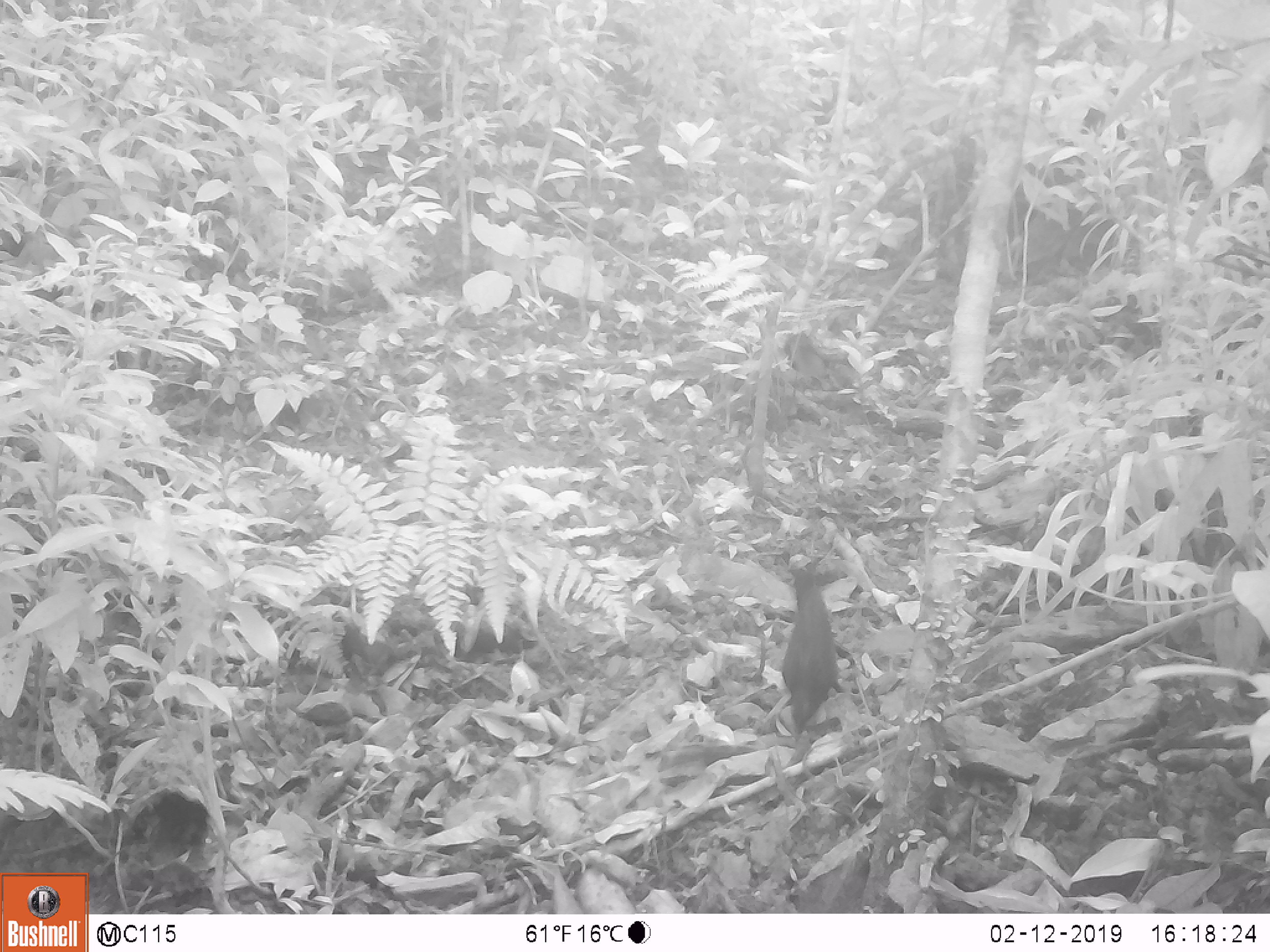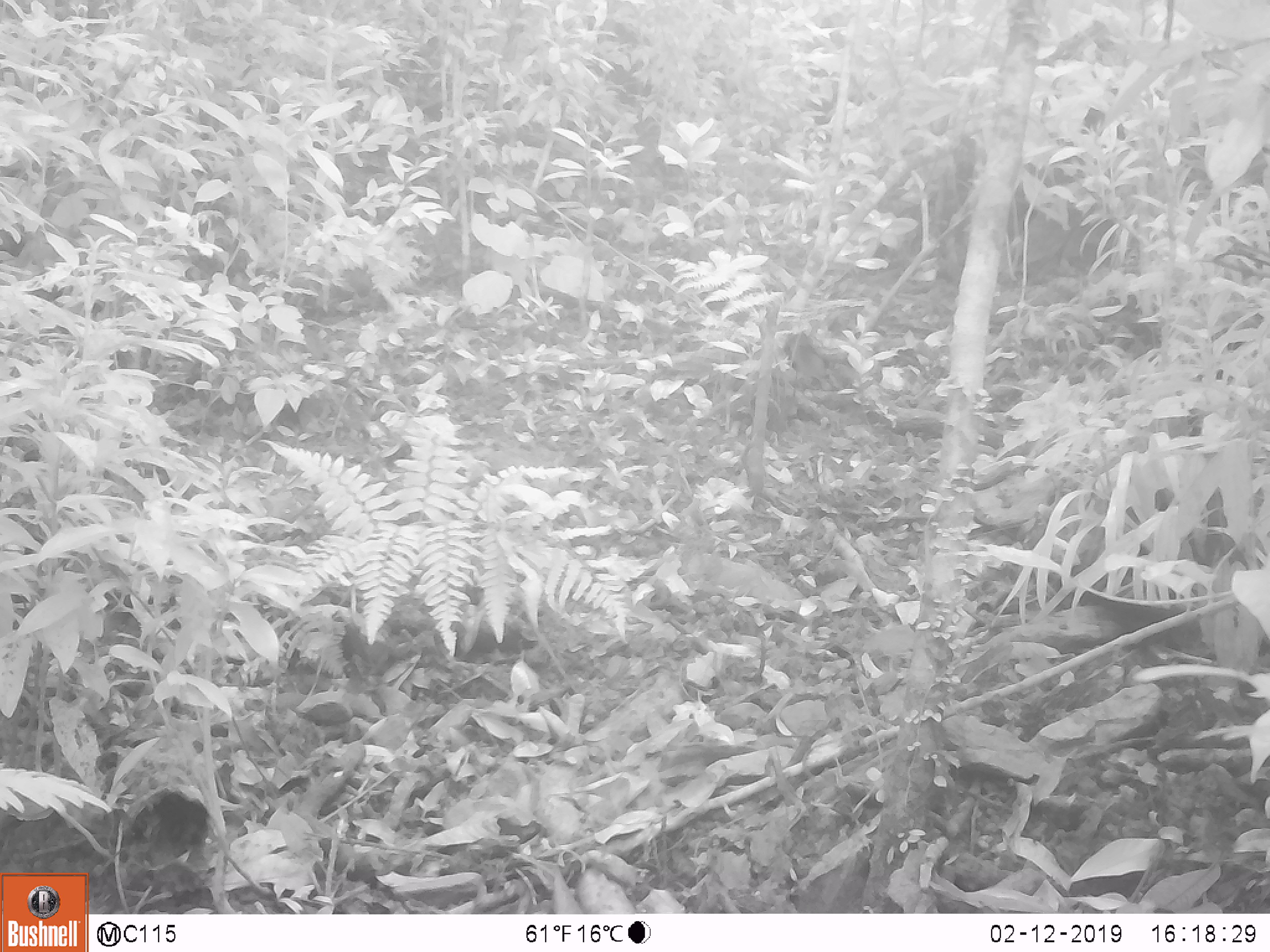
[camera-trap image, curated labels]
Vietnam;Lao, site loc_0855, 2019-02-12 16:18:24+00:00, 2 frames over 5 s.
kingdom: Animalia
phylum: Chordata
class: Aves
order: Passeriformes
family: Muscicapidae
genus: Myophonus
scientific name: Myophonus caeruleus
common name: blue whistling thrush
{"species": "blue whistling thrush (Myophonus caeruleus)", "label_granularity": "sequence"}